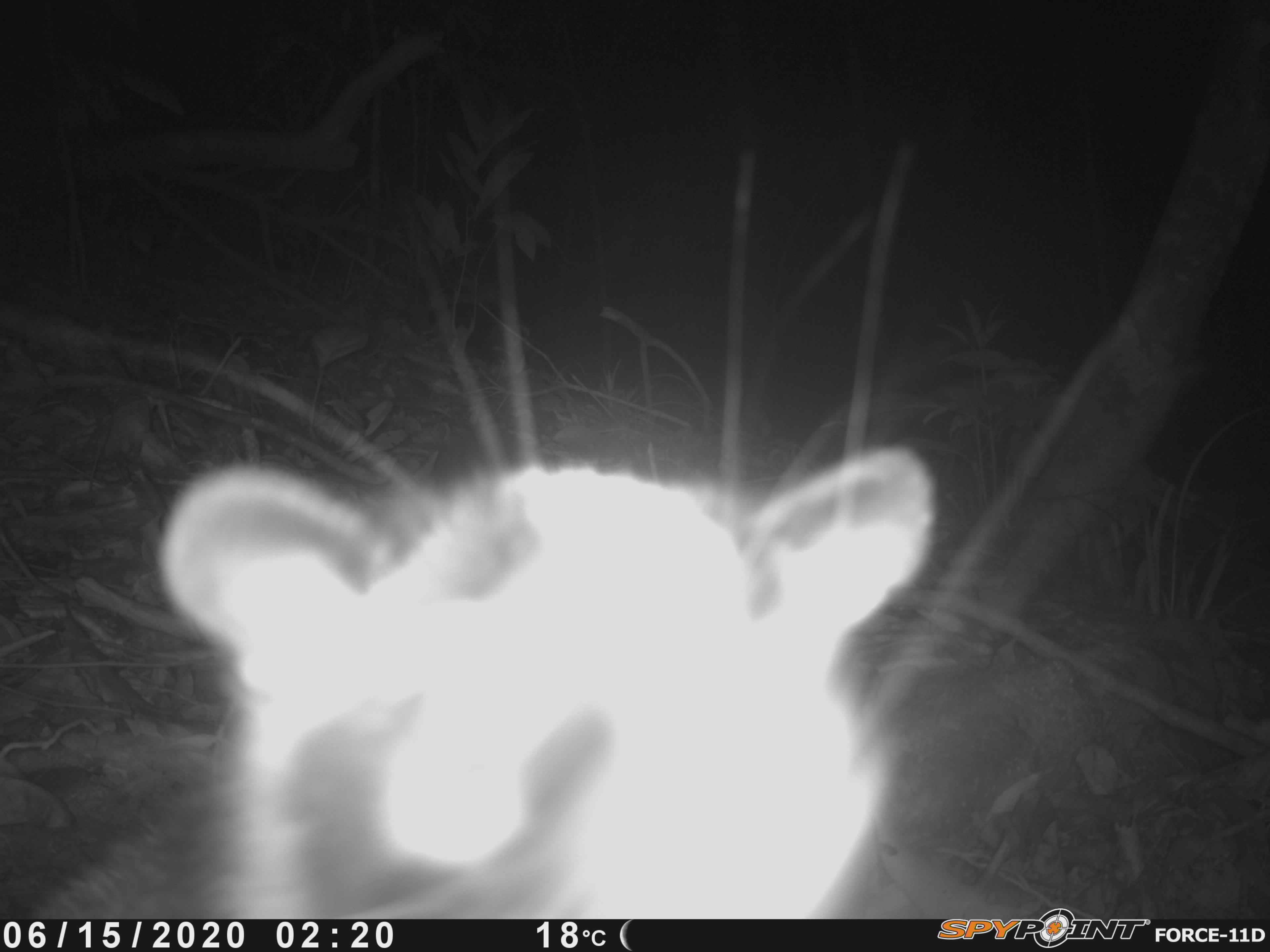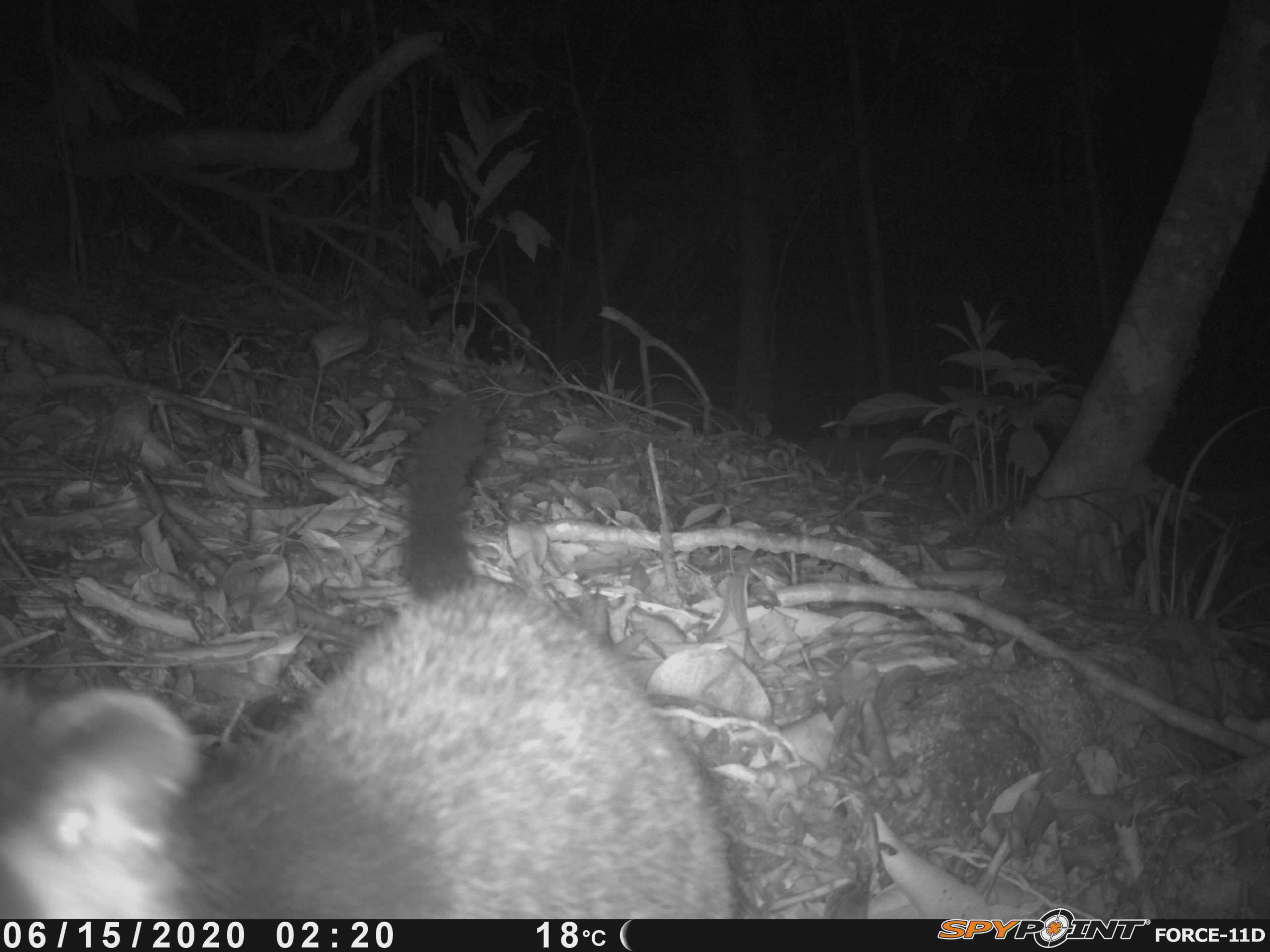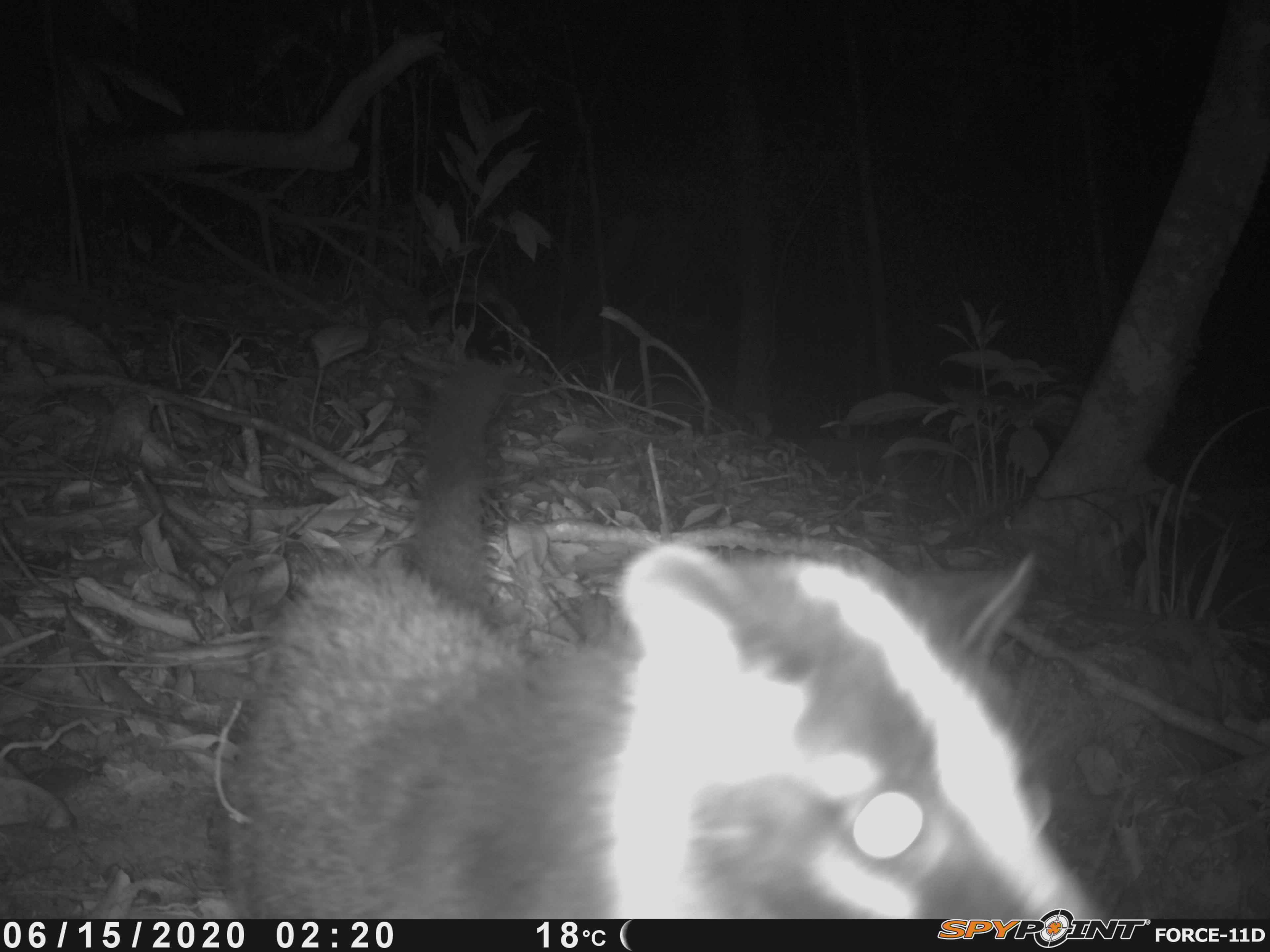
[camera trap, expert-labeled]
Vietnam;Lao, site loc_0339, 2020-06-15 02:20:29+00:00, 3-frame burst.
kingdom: Animalia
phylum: Chordata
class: Mammalia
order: Carnivora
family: Viverridae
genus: Paguma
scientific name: Paguma larvata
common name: masked palm civet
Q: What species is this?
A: Masked palm civet (Paguma larvata).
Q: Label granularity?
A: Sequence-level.